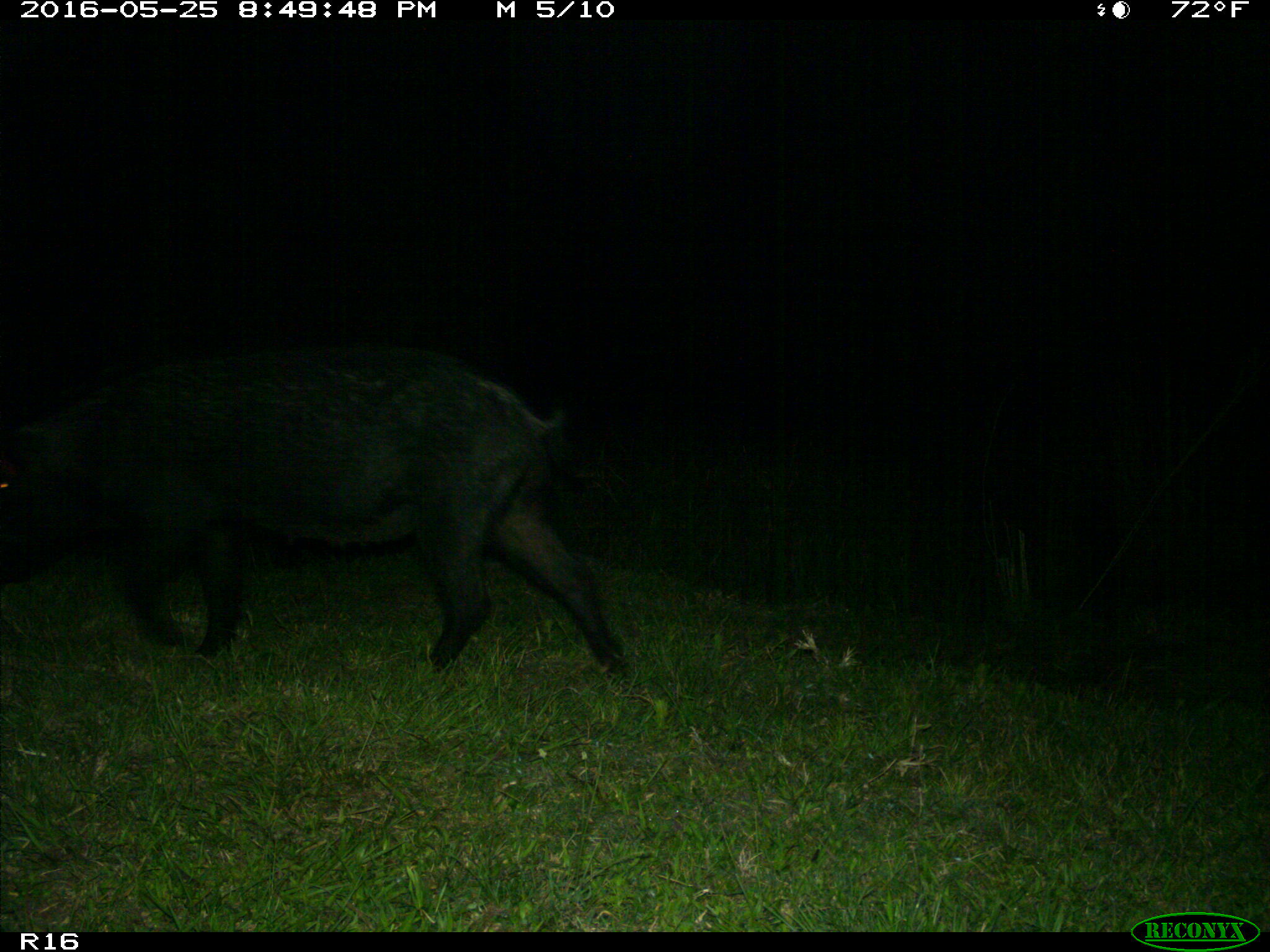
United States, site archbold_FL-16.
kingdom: Animalia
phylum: Chordata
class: Mammalia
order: Artiodactyla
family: Suidae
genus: Sus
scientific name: Sus scrofa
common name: wild boar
Sus scrofa (wild boar).